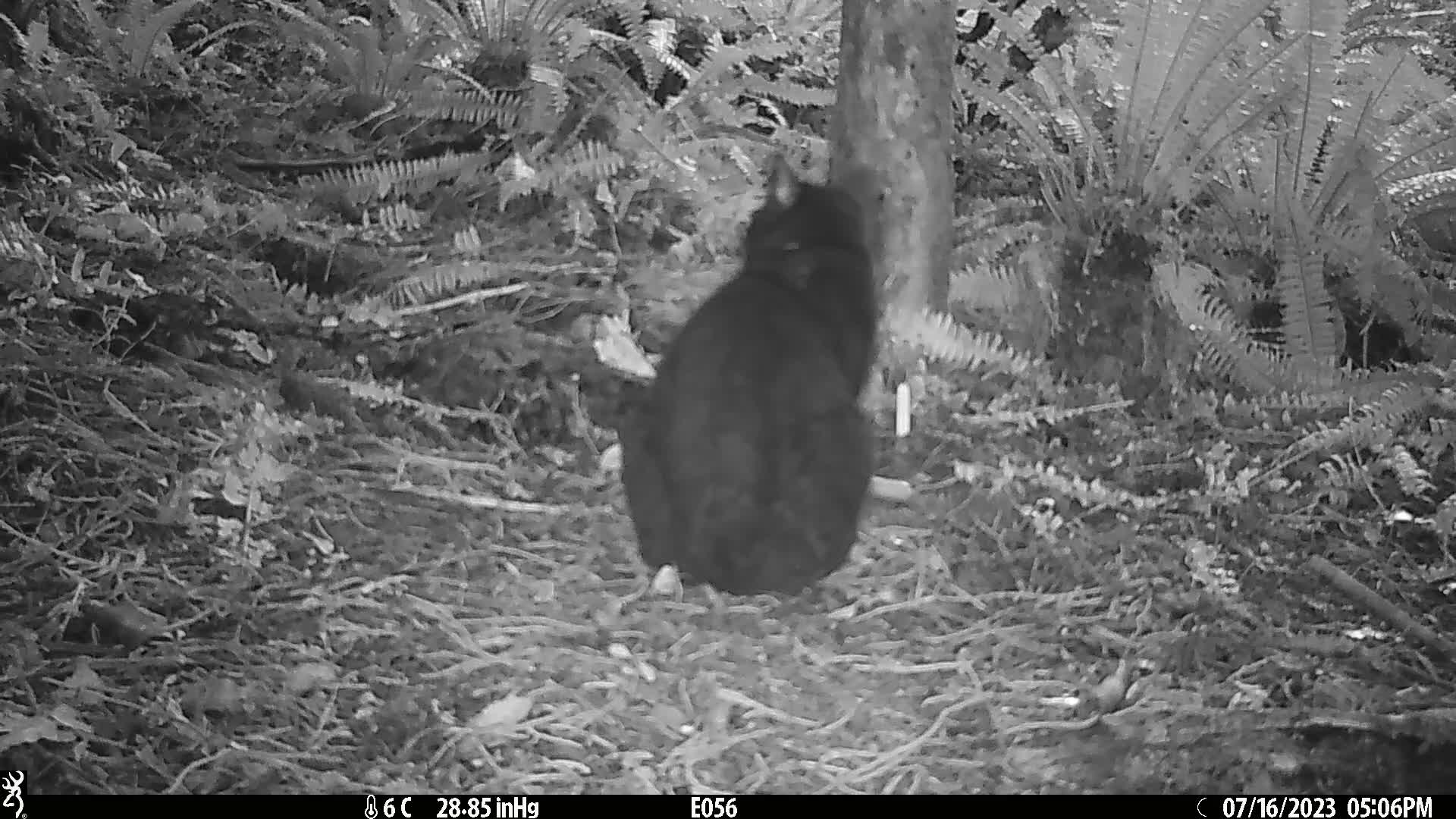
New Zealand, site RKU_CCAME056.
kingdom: Animalia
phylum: Chordata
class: Mammalia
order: Carnivora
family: Felidae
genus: Felis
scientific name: Felis catus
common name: domestic cat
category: cat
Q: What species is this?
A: Cat (domestic cat) (Felis catus).